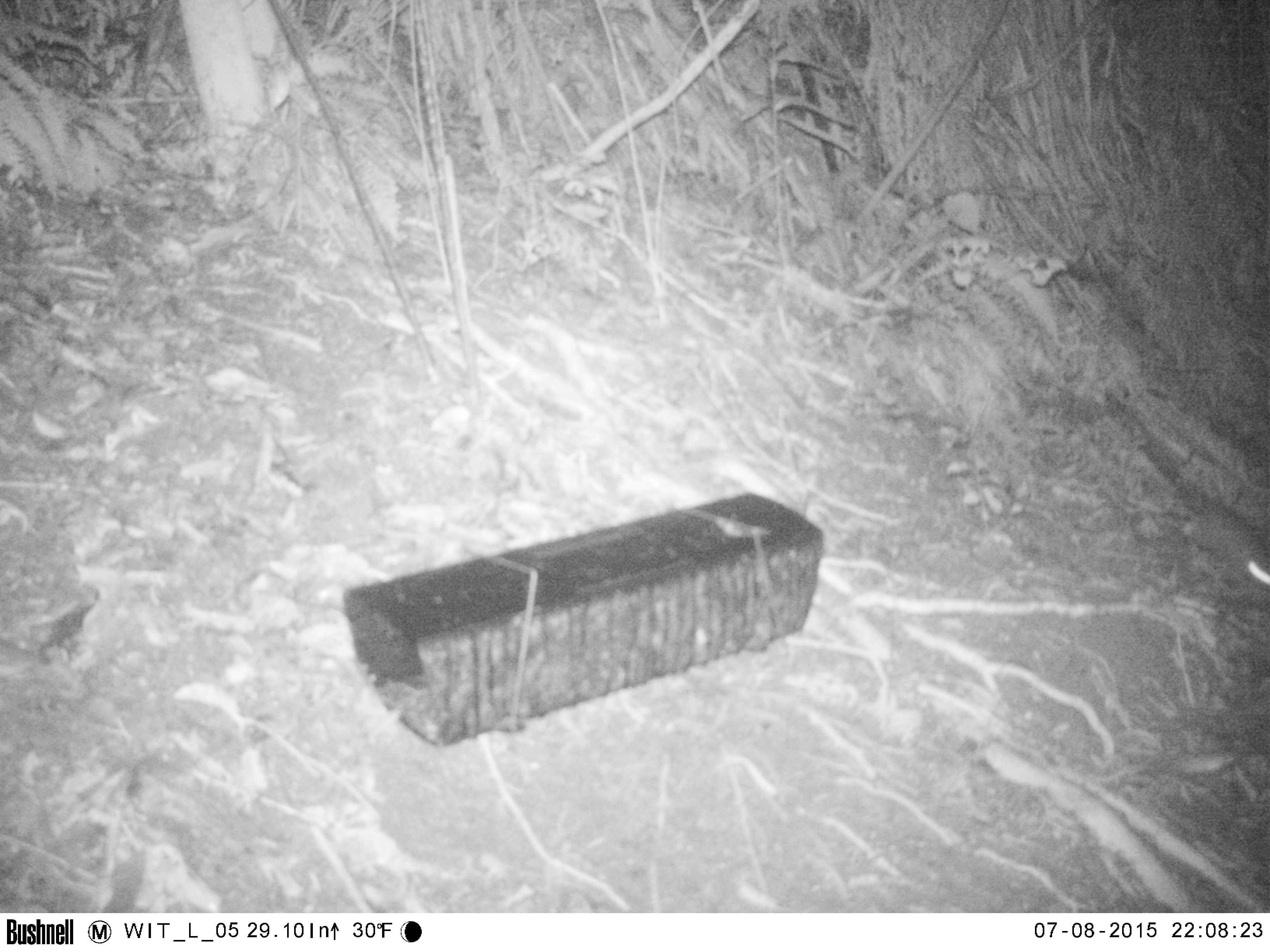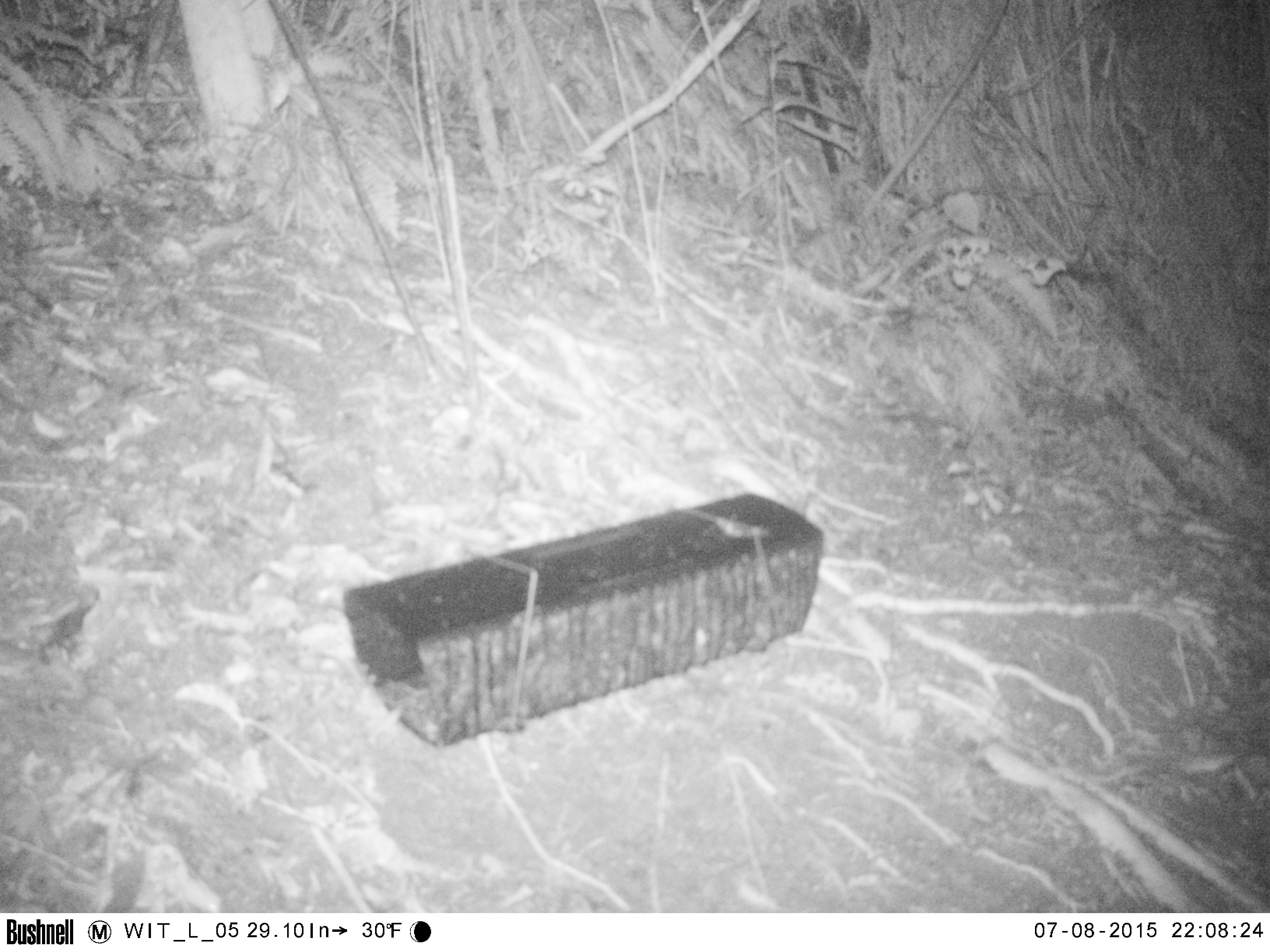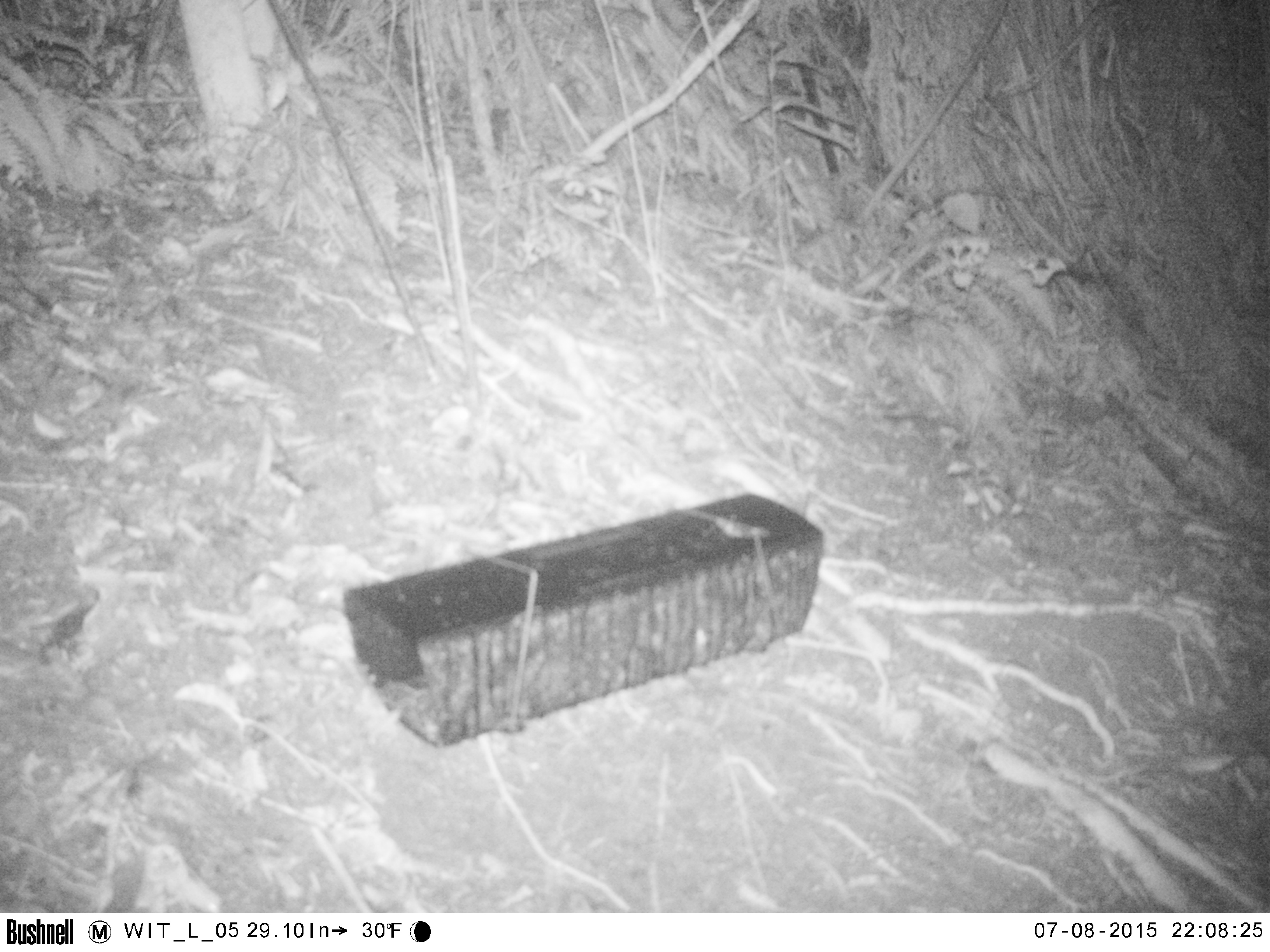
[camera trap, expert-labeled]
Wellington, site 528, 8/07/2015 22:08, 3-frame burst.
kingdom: Animalia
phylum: Chordata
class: Mammalia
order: Rodentia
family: Muridae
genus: Rattus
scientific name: Rattus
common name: rat